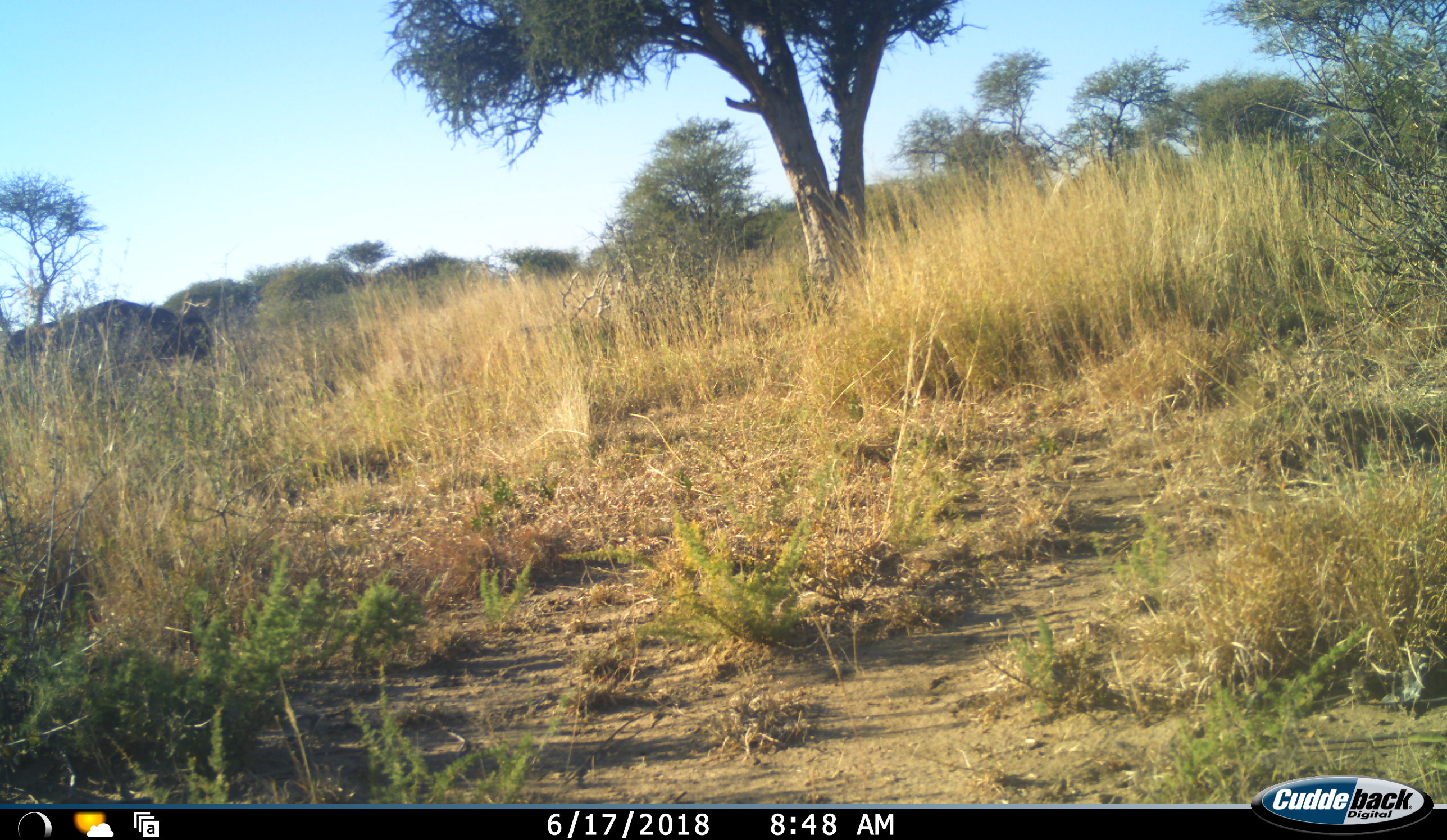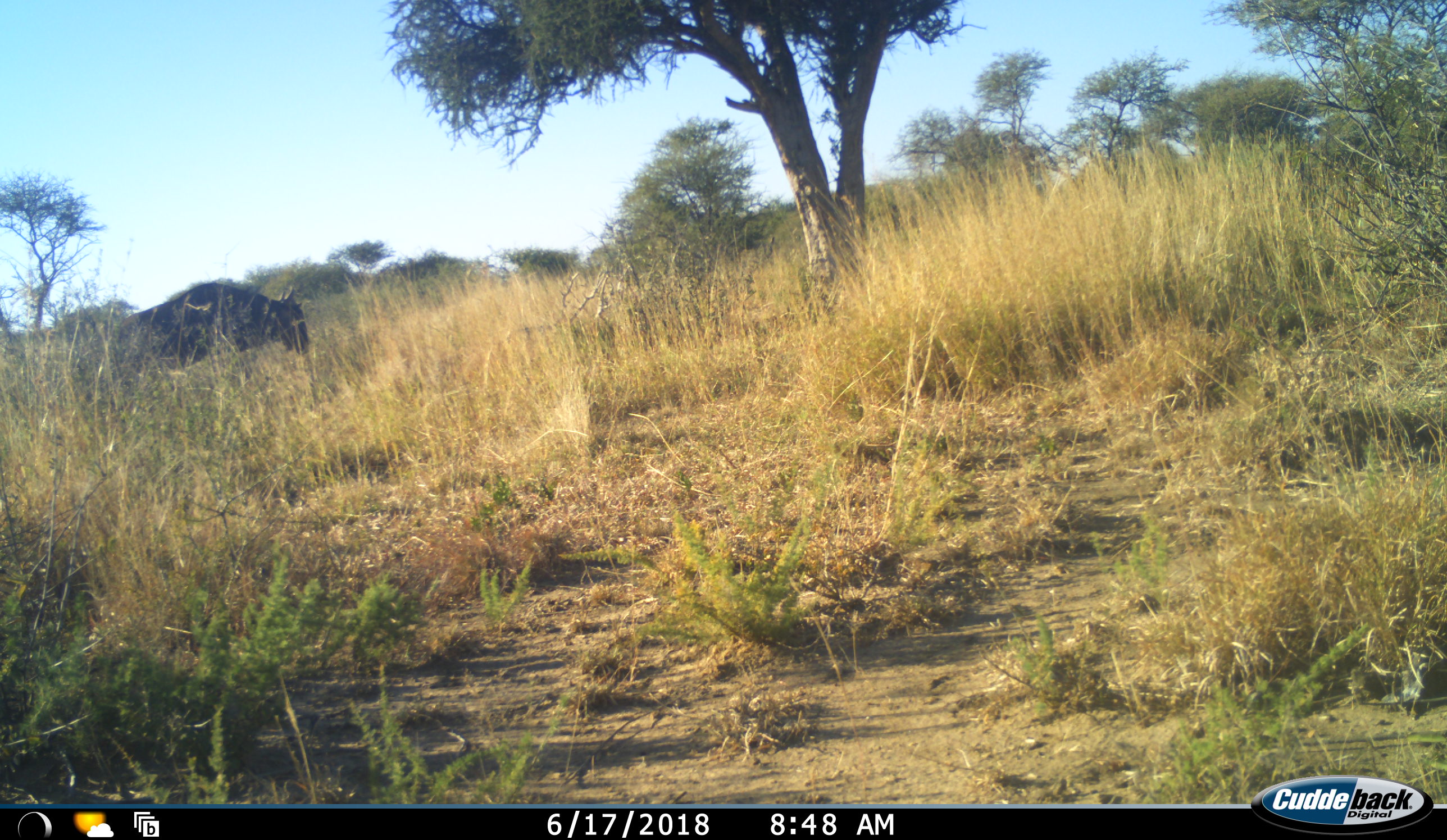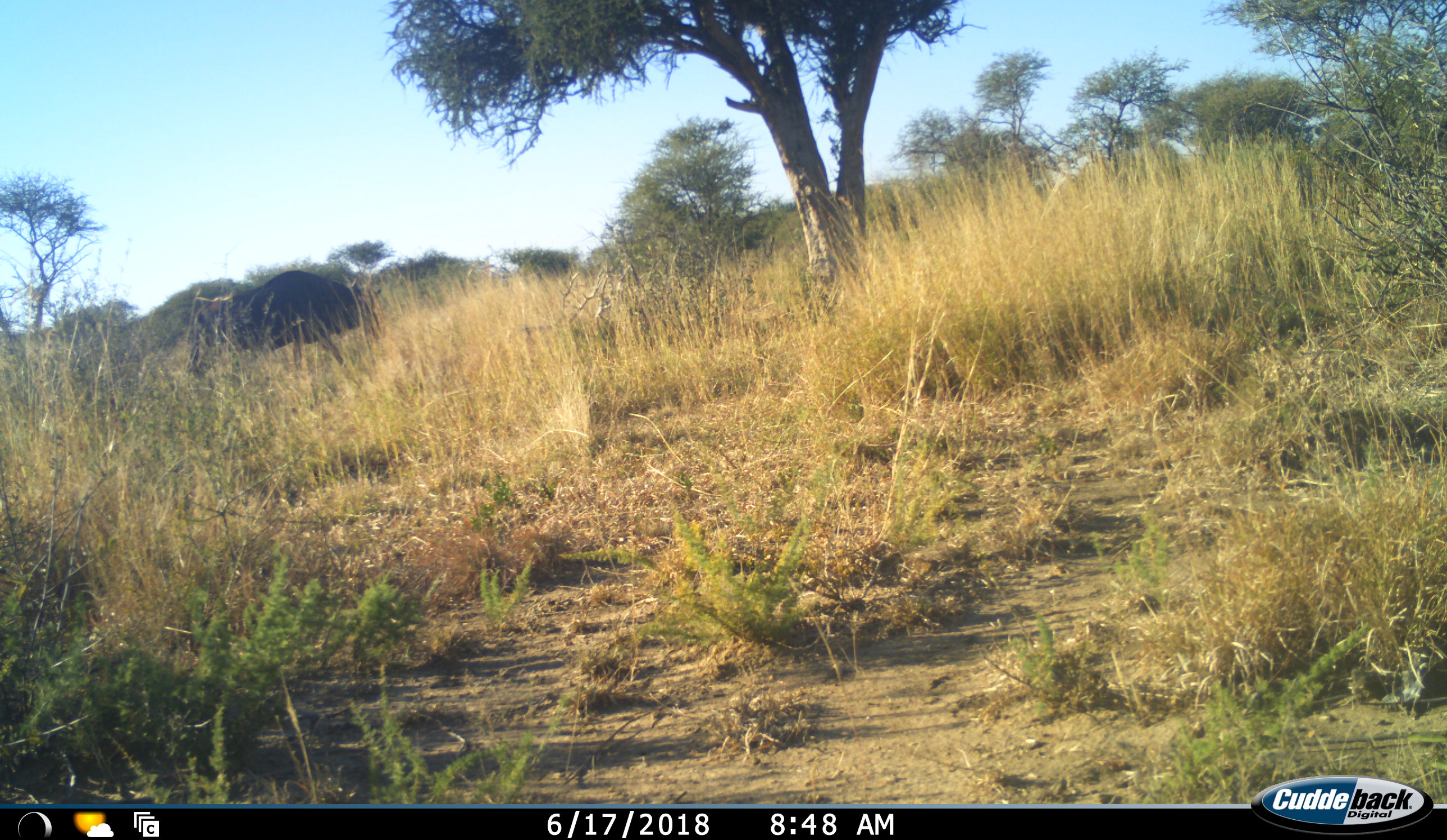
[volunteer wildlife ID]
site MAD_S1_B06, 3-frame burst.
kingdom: Animalia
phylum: Chordata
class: Mammalia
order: Artiodactyla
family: Bovidae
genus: Connochaetes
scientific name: Connochaetes taurinus taurinus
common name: blue wildebeest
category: wildebeestblue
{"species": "wildebeestblue (blue wildebeest) (Connochaetes taurinus taurinus)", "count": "1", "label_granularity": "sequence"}